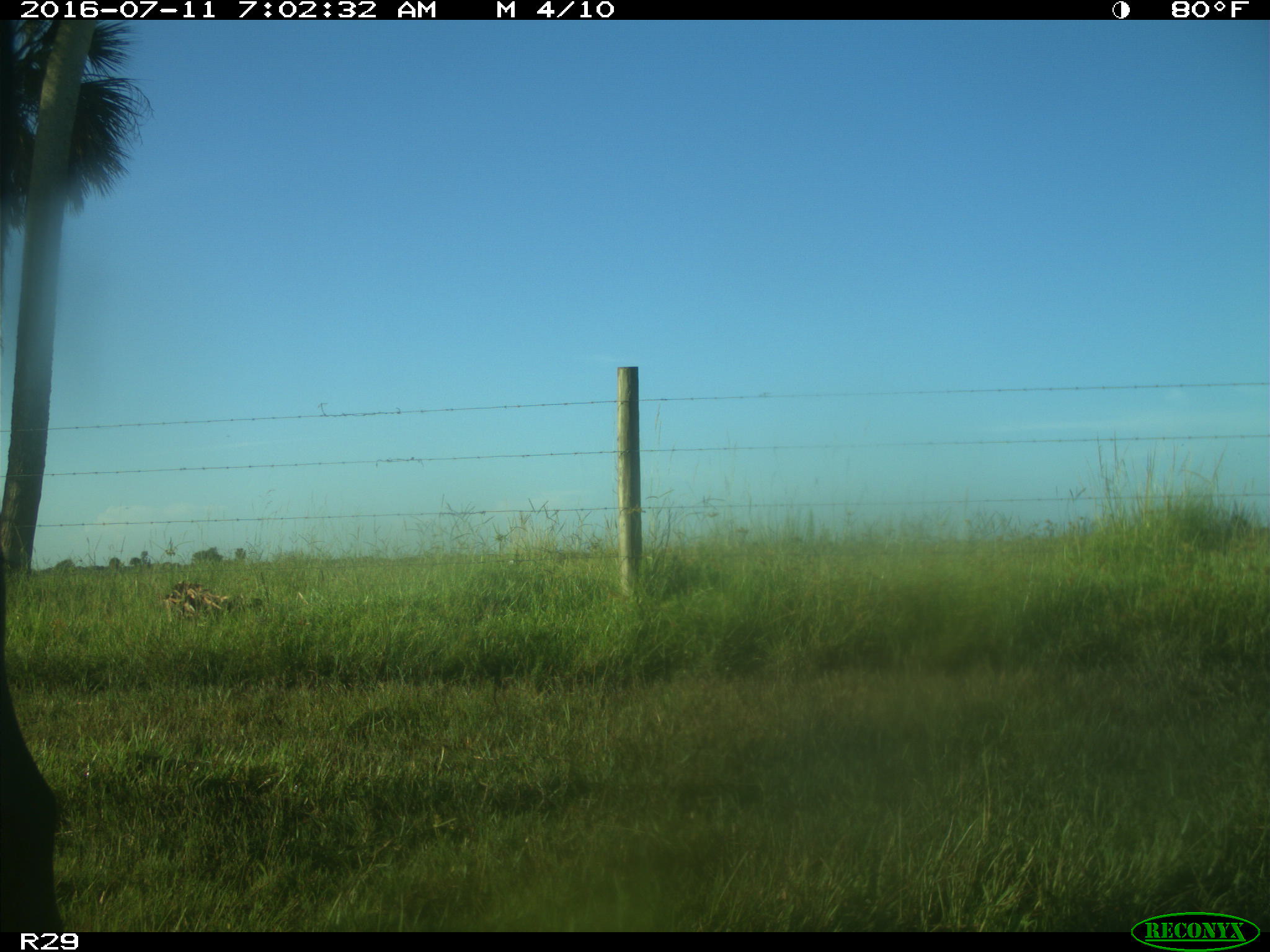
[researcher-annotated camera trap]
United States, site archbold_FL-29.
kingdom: Animalia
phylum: Chordata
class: Mammalia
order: Artiodactyla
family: Bovidae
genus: Bos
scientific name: Bos taurus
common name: domestic cow